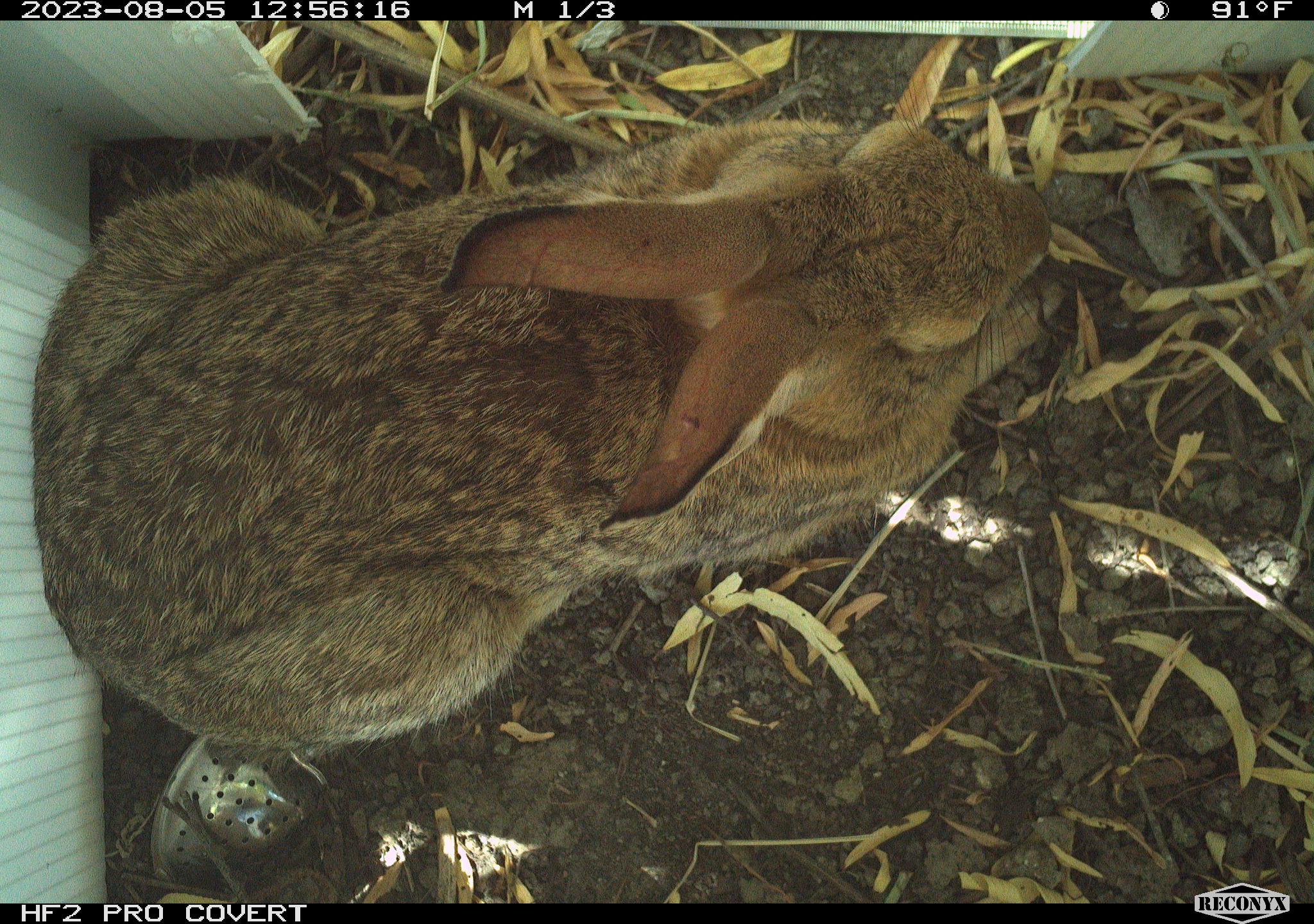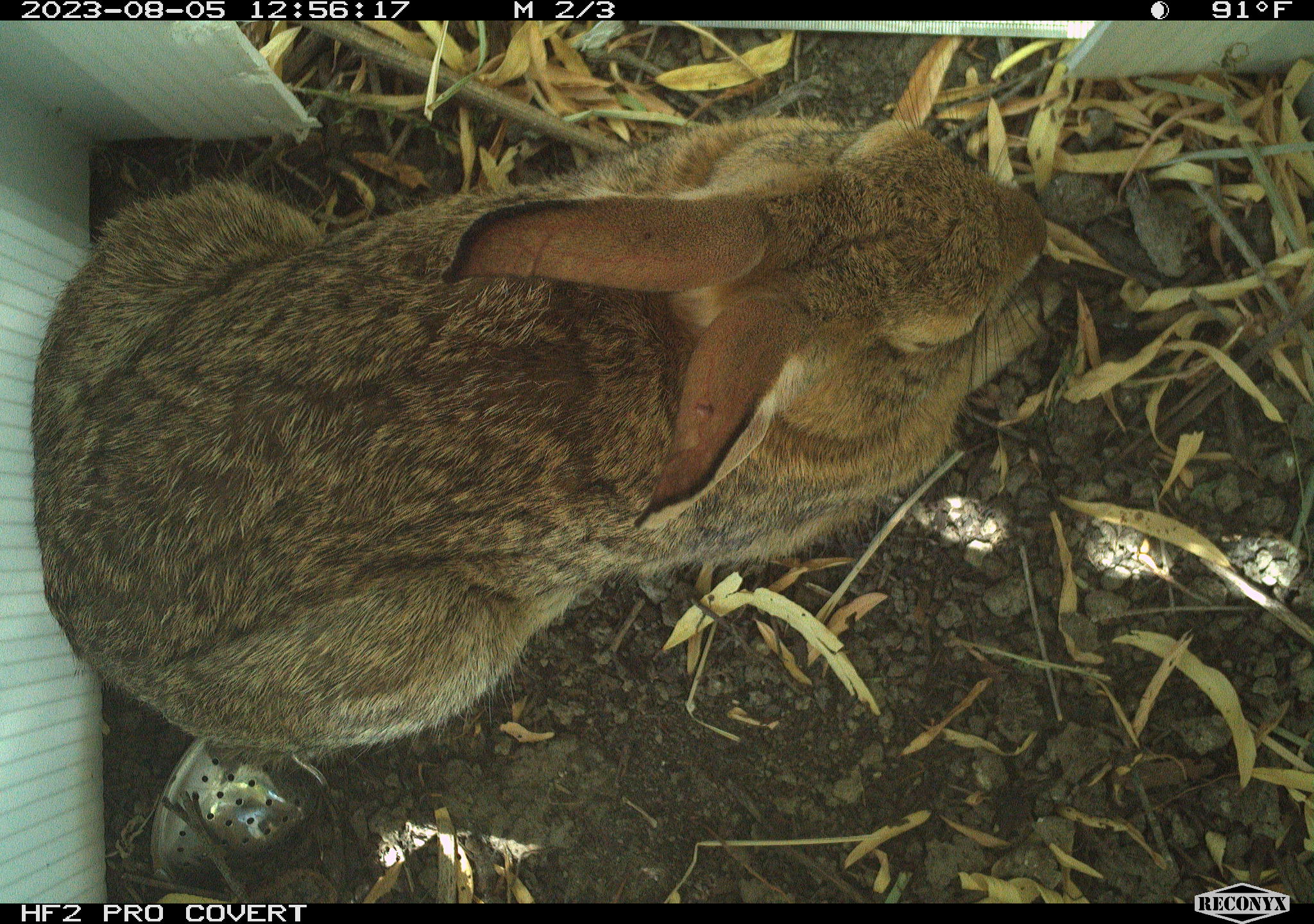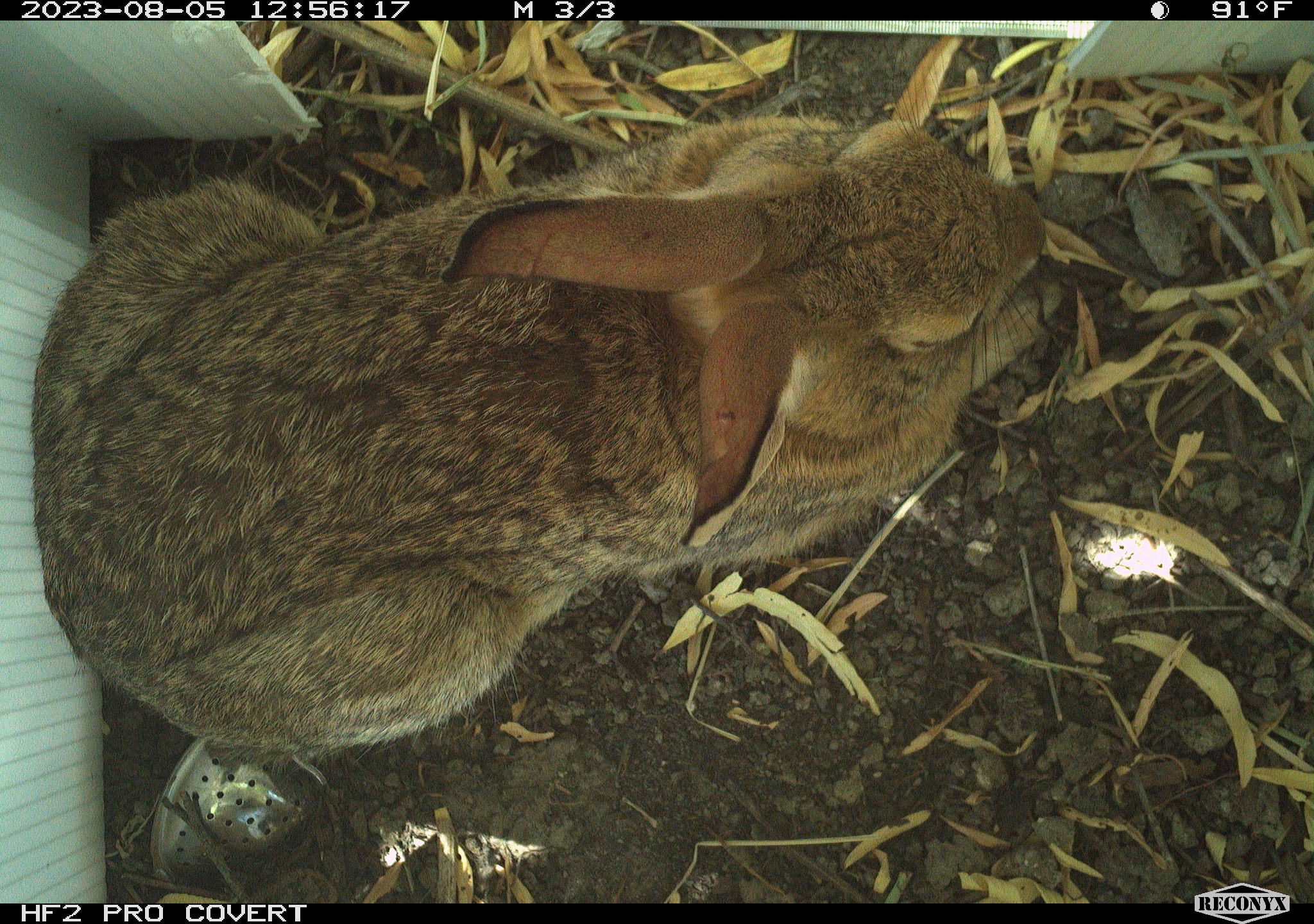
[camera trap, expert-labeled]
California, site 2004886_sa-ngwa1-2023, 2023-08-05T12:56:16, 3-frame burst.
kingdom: Animalia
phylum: Chordata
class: Mammalia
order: Lagomorpha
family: Leporidae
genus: Sylvilagus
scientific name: Sylvilagus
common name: cottontail rabbits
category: sylvilagus species